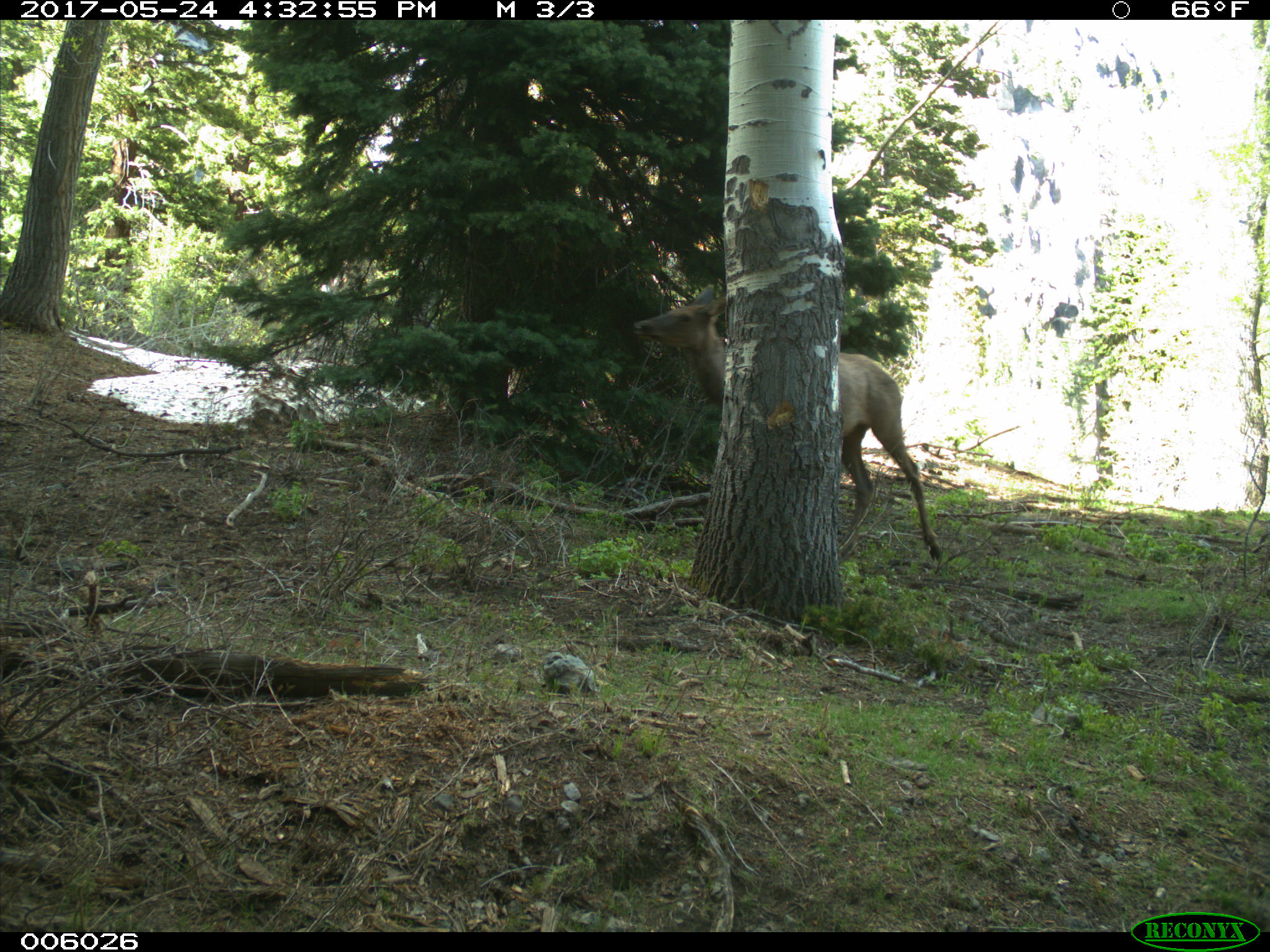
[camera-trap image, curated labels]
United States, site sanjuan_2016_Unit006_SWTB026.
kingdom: Animalia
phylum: Chordata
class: Mammalia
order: Artiodactyla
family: Cervidae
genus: Cervus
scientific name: Cervus elaphus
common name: red deer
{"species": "Cervus elaphus (red deer)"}